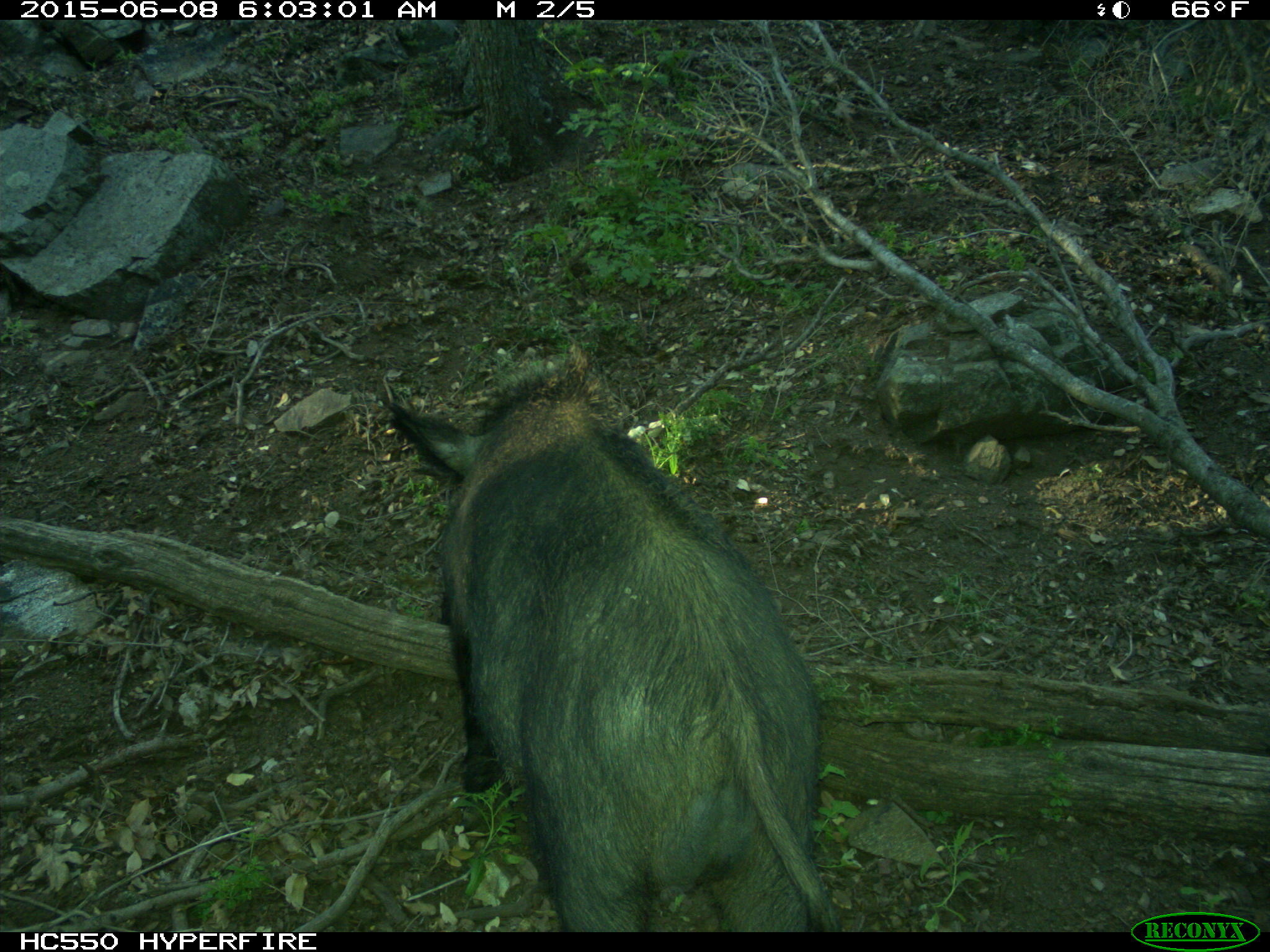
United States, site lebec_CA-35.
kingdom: Animalia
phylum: Chordata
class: Mammalia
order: Artiodactyla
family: Suidae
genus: Sus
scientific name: Sus scrofa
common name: wild boar